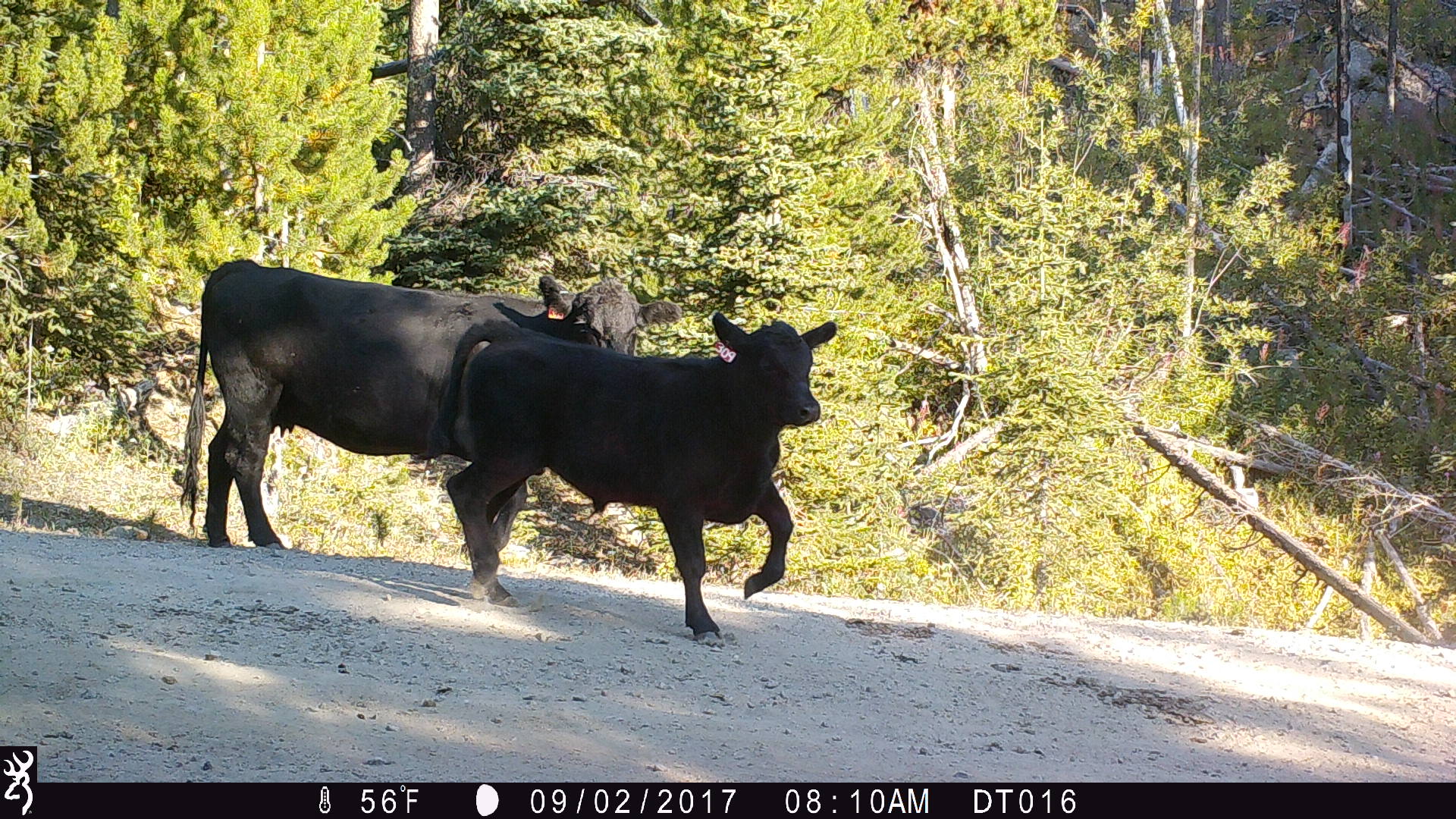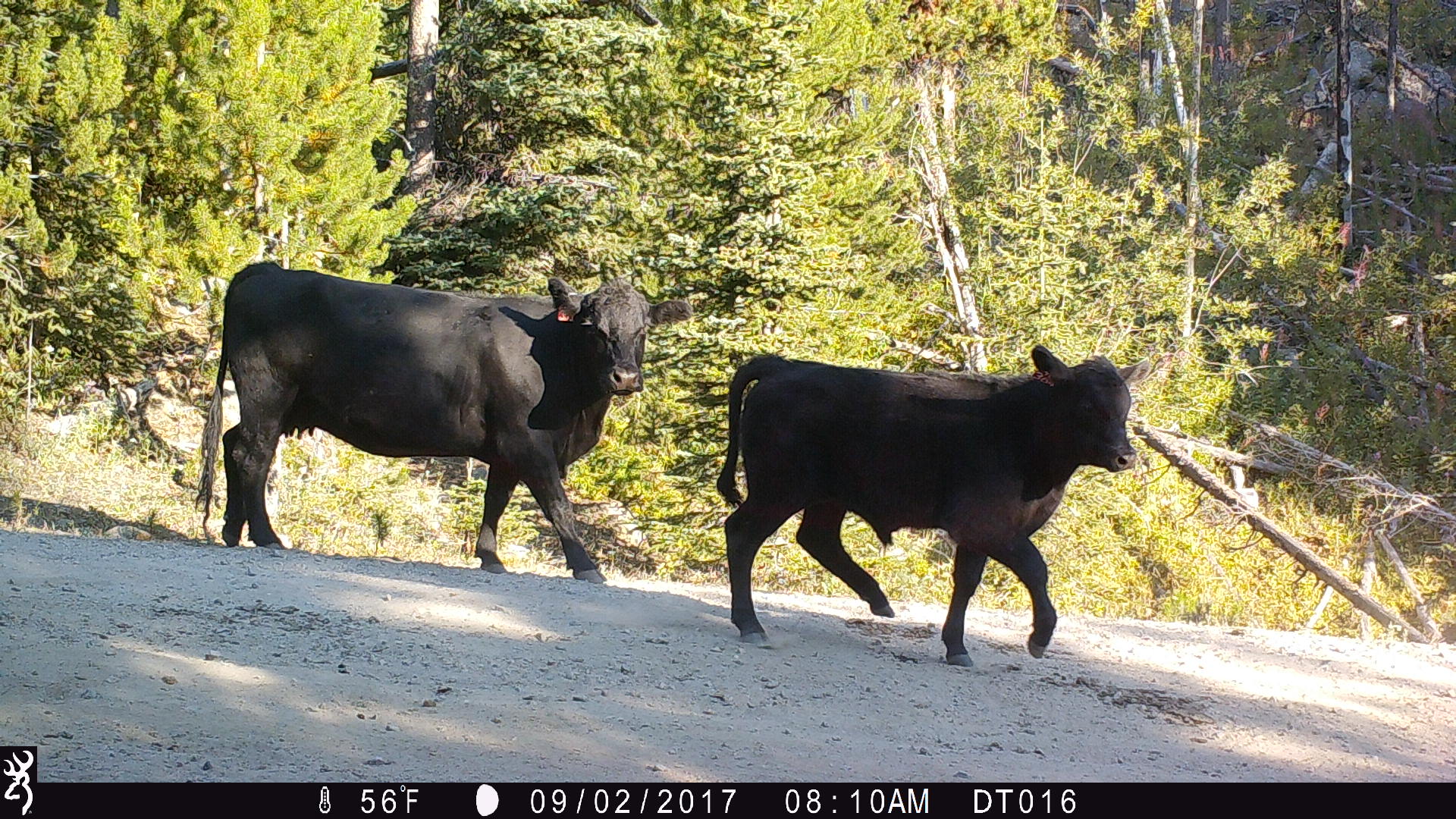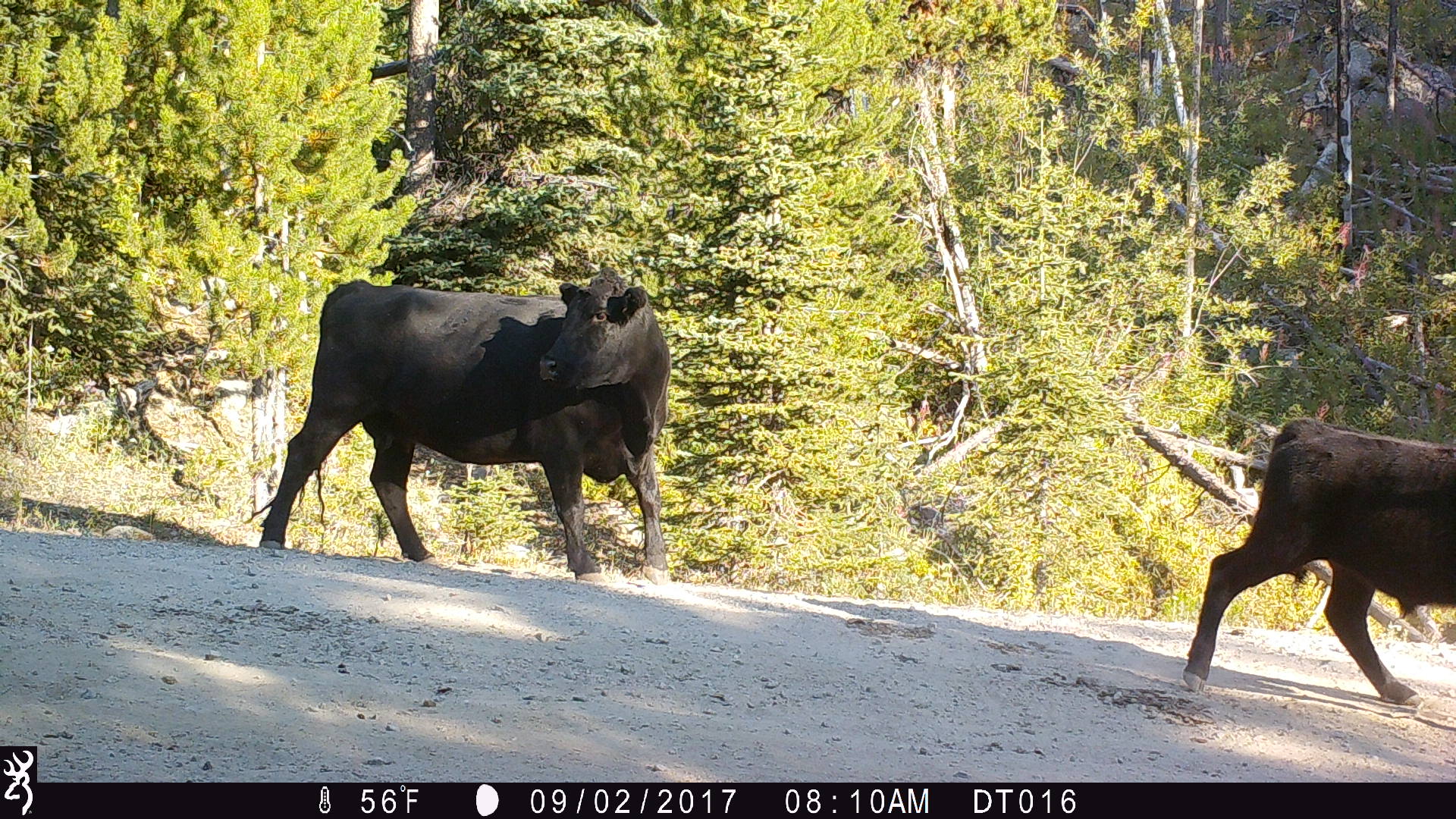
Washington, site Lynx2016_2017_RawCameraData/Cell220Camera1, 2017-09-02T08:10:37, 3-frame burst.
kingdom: Animalia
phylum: Chordata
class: Mammalia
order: Artiodactyla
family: Bovidae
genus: Bos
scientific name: Bos taurus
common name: domestic cattle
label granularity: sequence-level